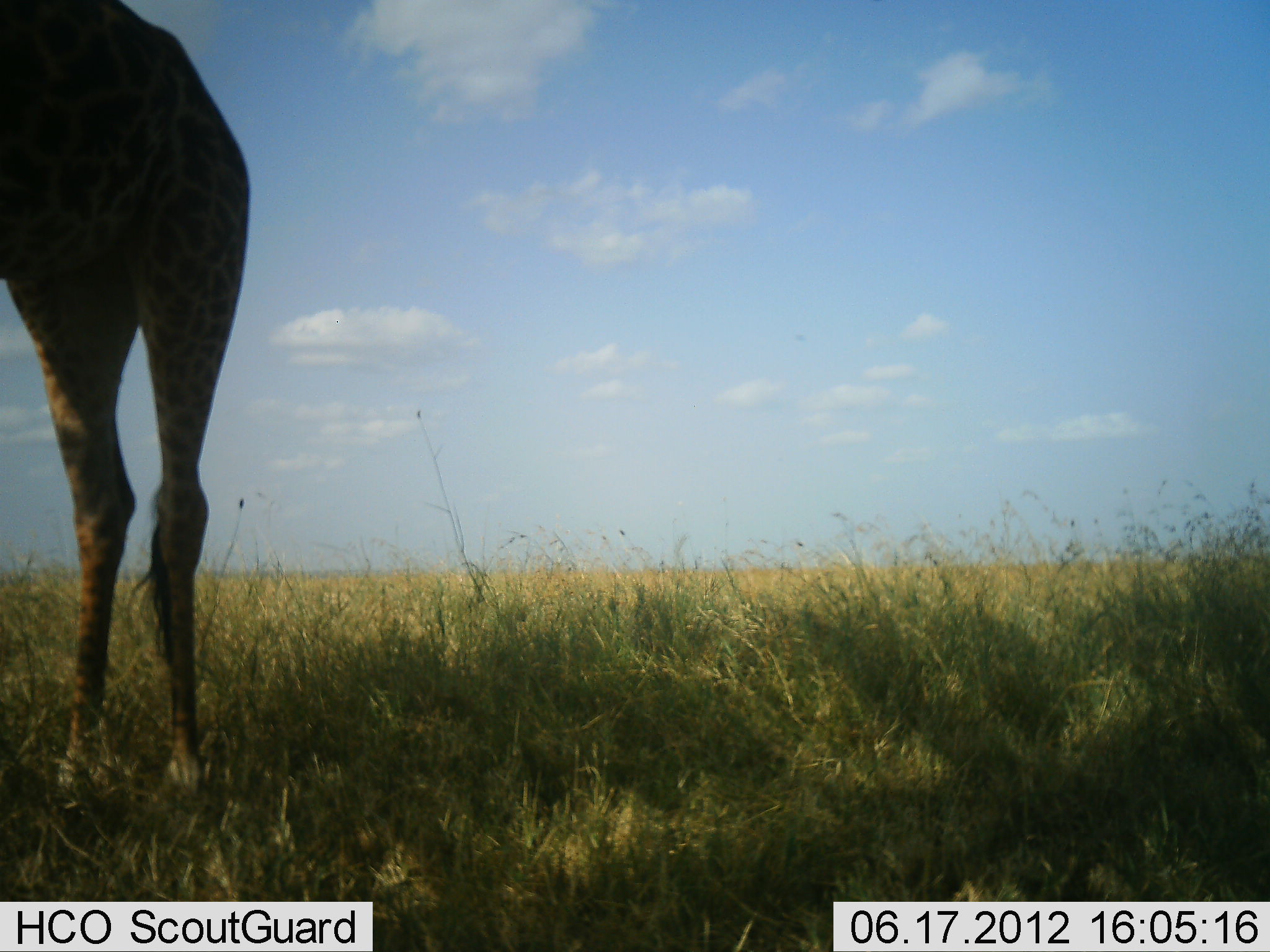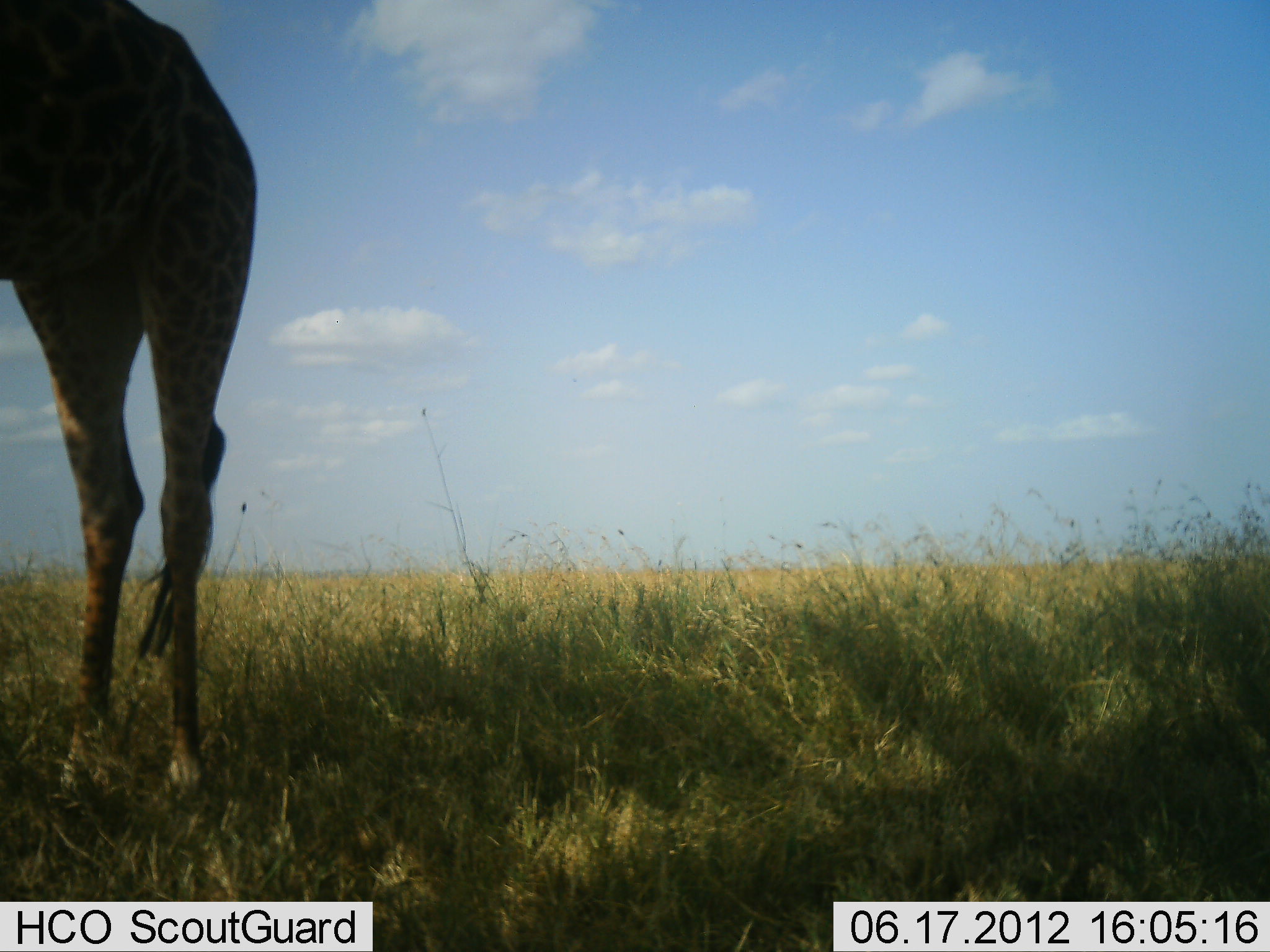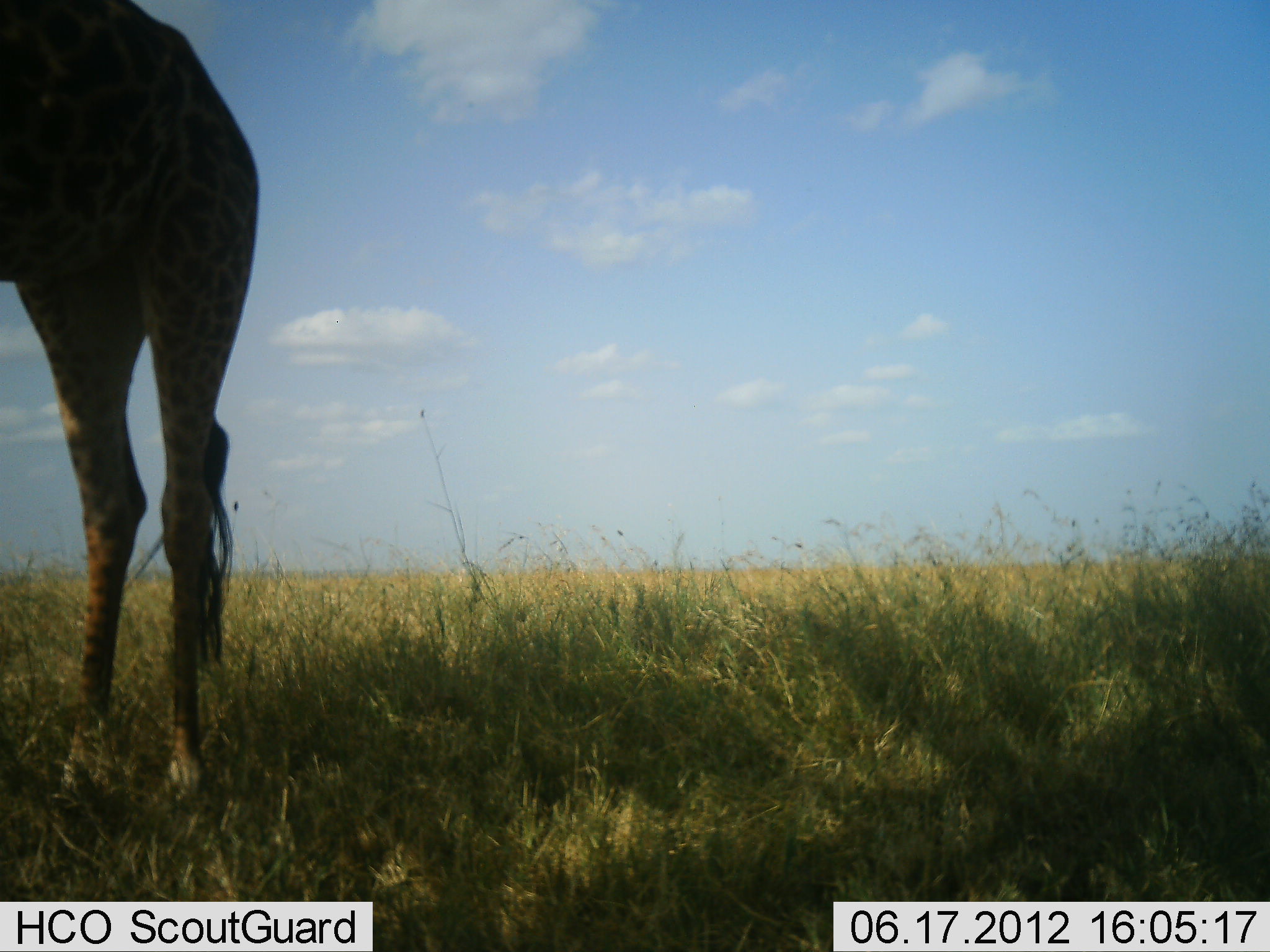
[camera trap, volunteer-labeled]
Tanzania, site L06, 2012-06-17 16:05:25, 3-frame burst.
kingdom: Animalia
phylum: Chordata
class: Mammalia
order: Artiodactyla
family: Giraffidae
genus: Giraffa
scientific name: Giraffa camelopardalis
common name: giraffe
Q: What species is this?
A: Giraffe (Giraffa camelopardalis).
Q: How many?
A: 1.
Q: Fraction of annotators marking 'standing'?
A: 90%.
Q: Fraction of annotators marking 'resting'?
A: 0%.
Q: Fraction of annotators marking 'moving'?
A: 10%.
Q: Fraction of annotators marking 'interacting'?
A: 0%.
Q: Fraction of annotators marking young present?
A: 0%.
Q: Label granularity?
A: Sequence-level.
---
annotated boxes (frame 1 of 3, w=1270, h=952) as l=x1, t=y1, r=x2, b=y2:
animal: l=0, t=1, r=249, b=797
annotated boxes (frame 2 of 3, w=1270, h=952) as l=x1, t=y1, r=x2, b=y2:
animal: l=0, t=2, r=257, b=804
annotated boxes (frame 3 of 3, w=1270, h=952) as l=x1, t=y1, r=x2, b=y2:
animal: l=0, t=0, r=259, b=806